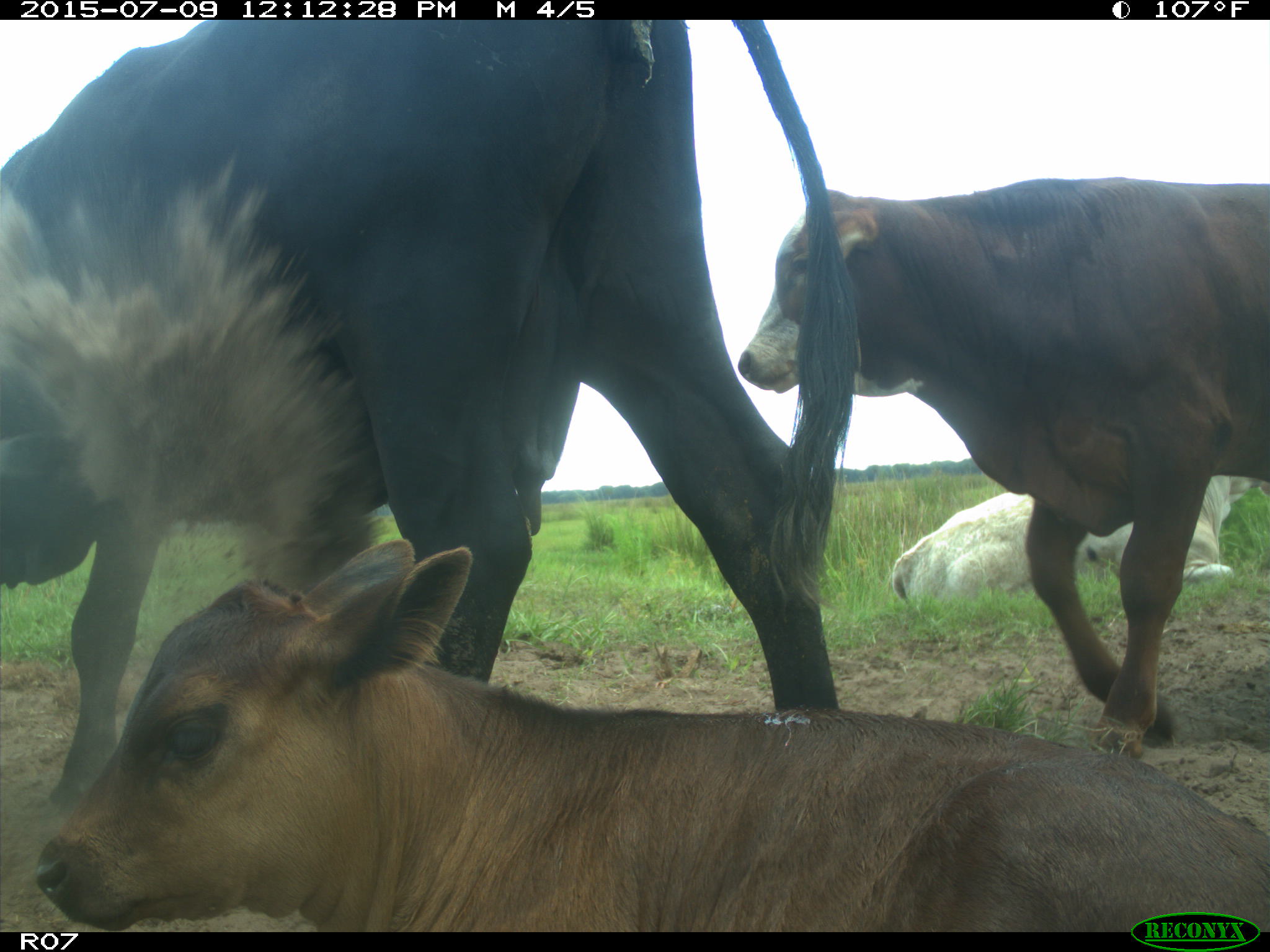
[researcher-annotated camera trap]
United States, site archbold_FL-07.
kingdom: Animalia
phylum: Chordata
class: Mammalia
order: Artiodactyla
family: Bovidae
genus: Bos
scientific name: Bos taurus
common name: domestic cow